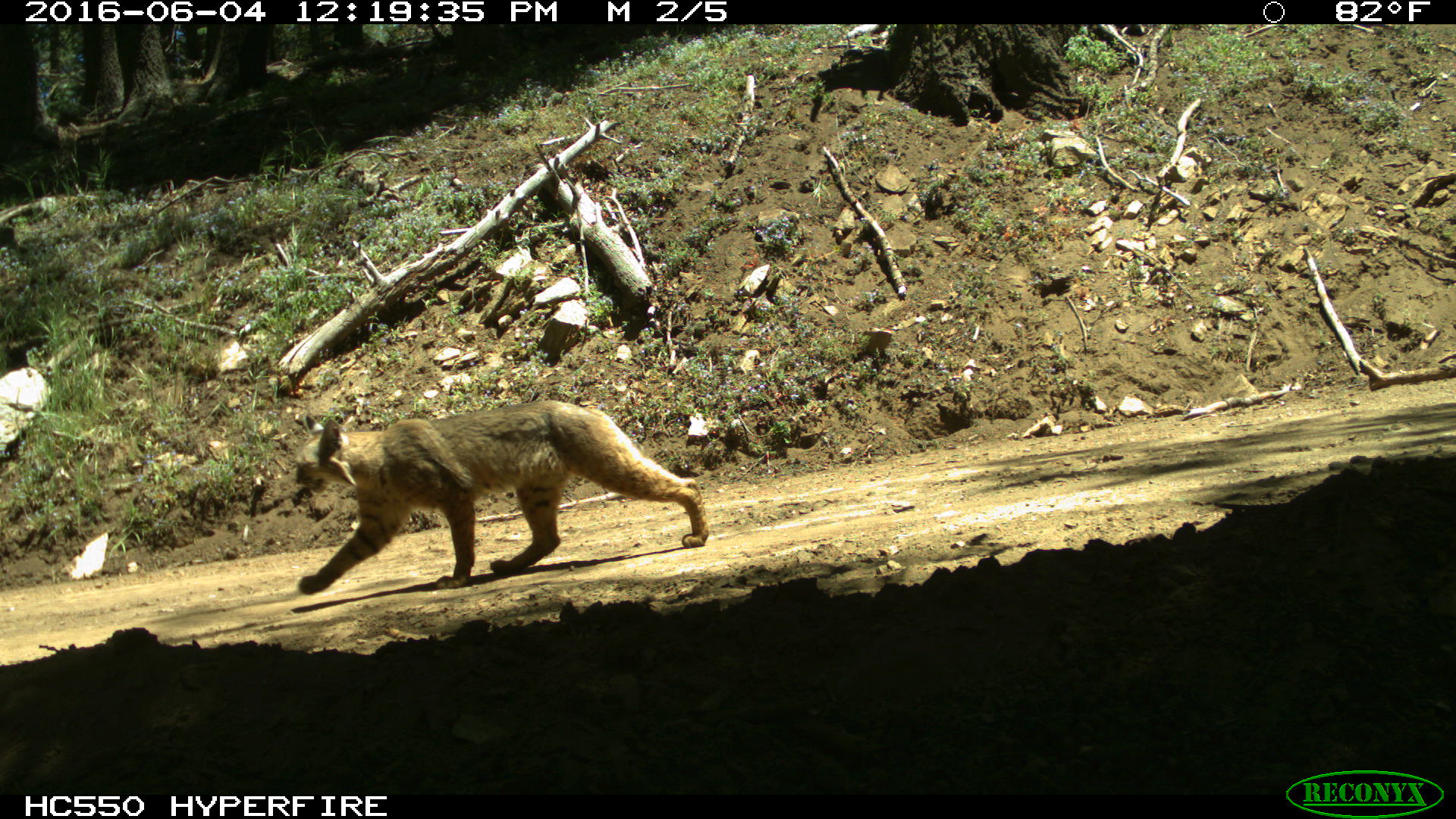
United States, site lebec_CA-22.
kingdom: Animalia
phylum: Chordata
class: Mammalia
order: Carnivora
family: Felidae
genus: Lynx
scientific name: Lynx rufus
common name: bobcat